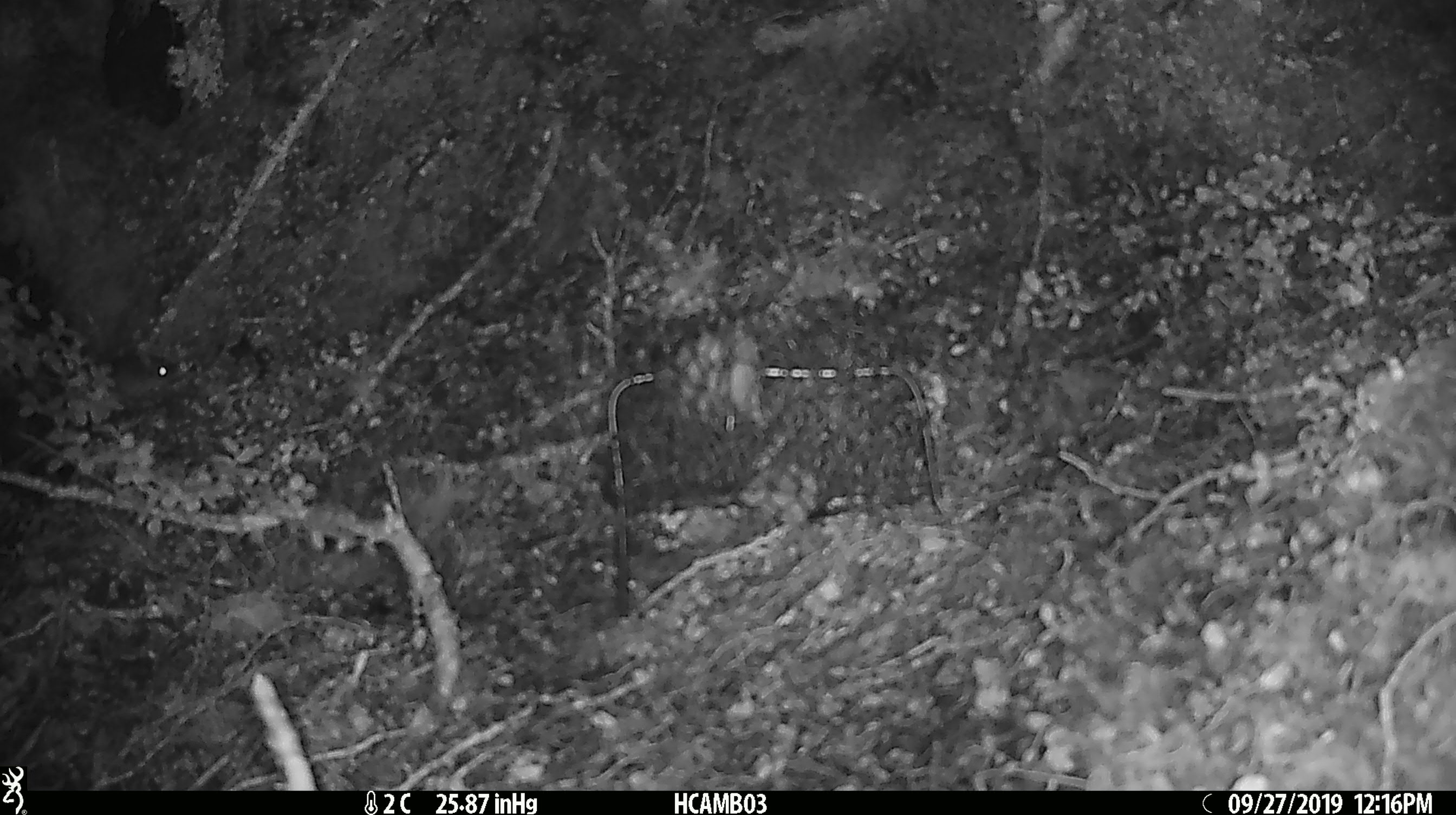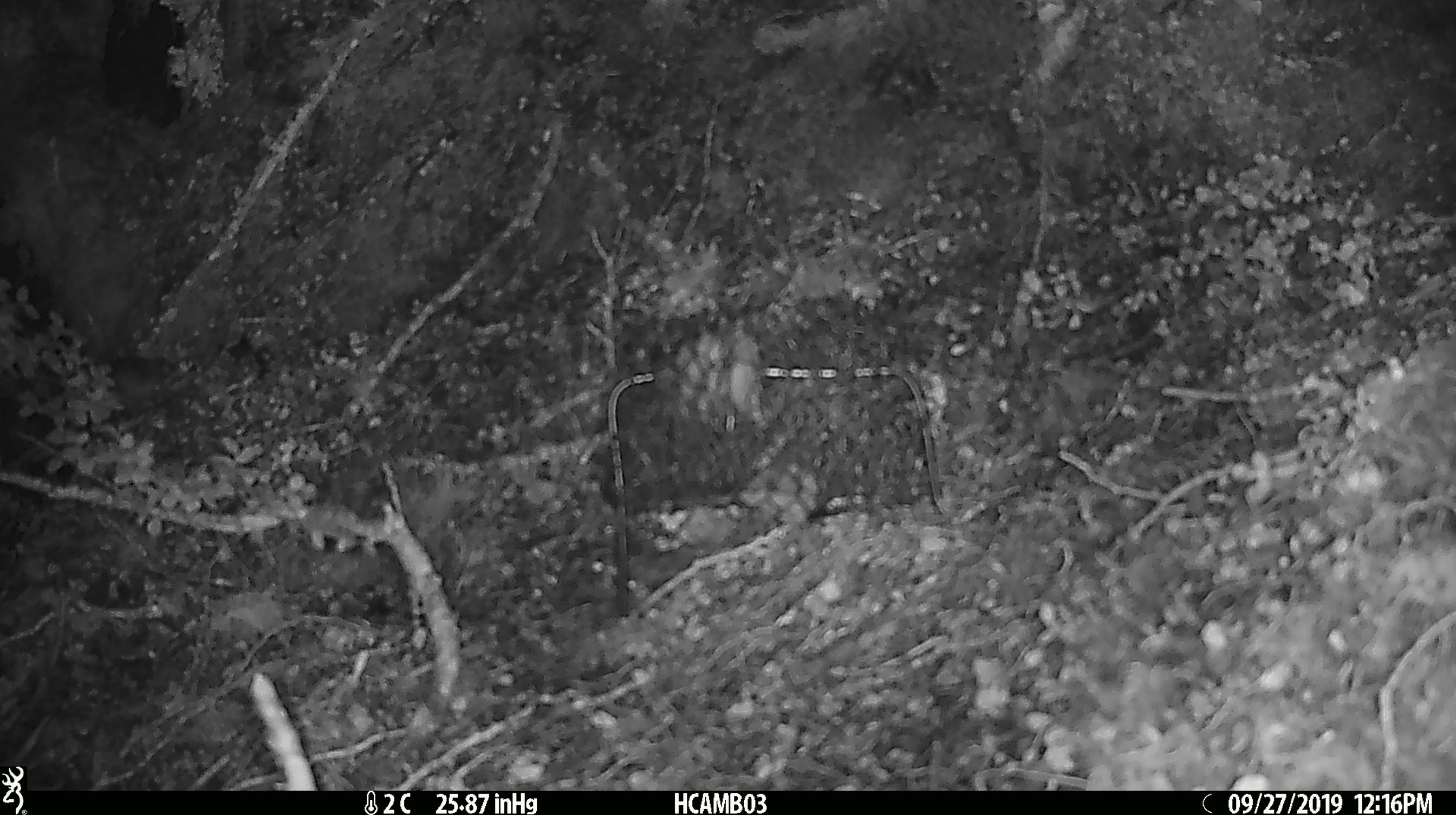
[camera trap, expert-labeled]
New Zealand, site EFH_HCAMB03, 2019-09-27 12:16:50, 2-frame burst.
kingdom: Animalia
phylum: Chordata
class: Mammalia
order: Rodentia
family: Muridae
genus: Mus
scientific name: Mus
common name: mouse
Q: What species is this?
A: Mouse (Mus).